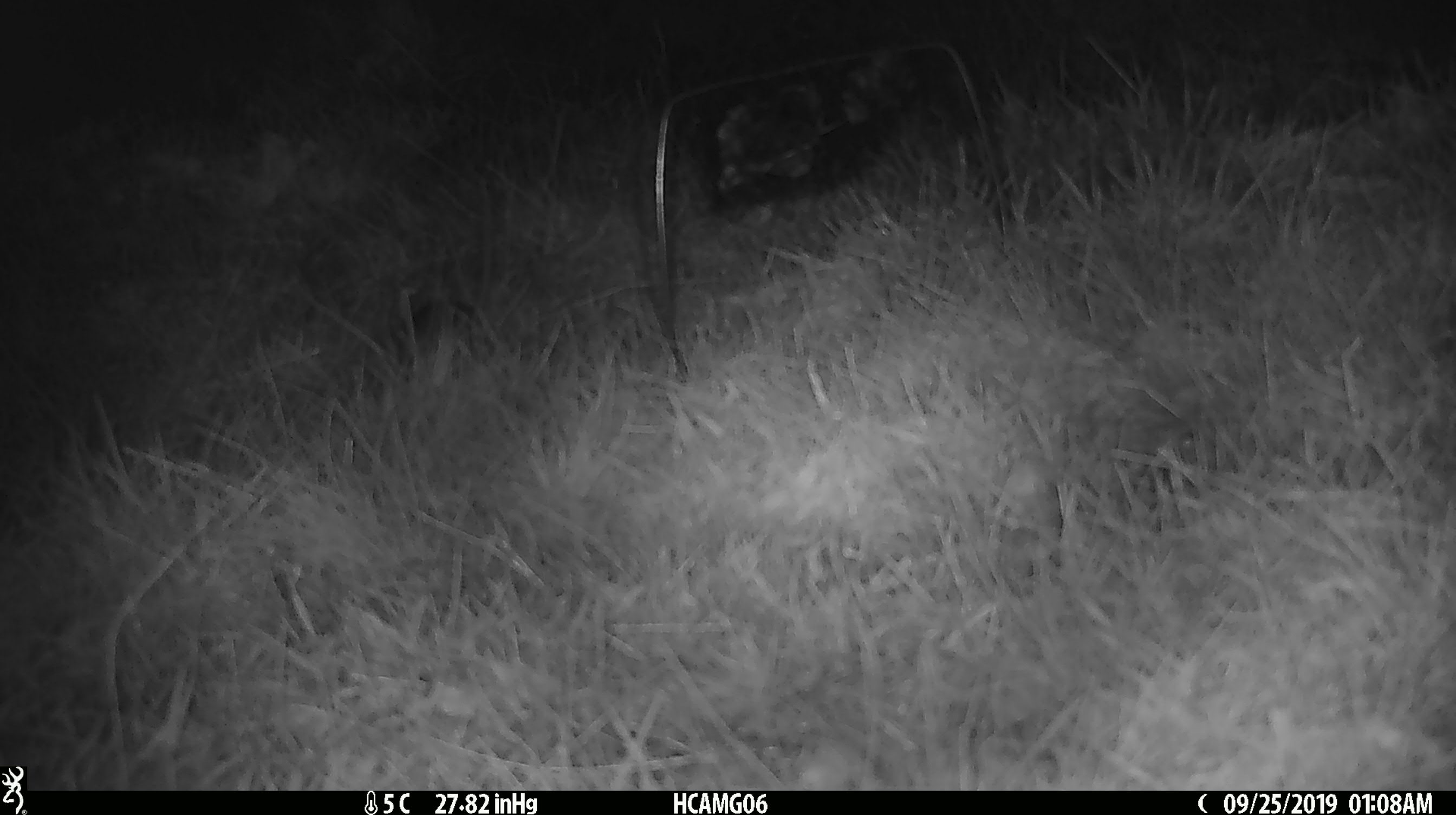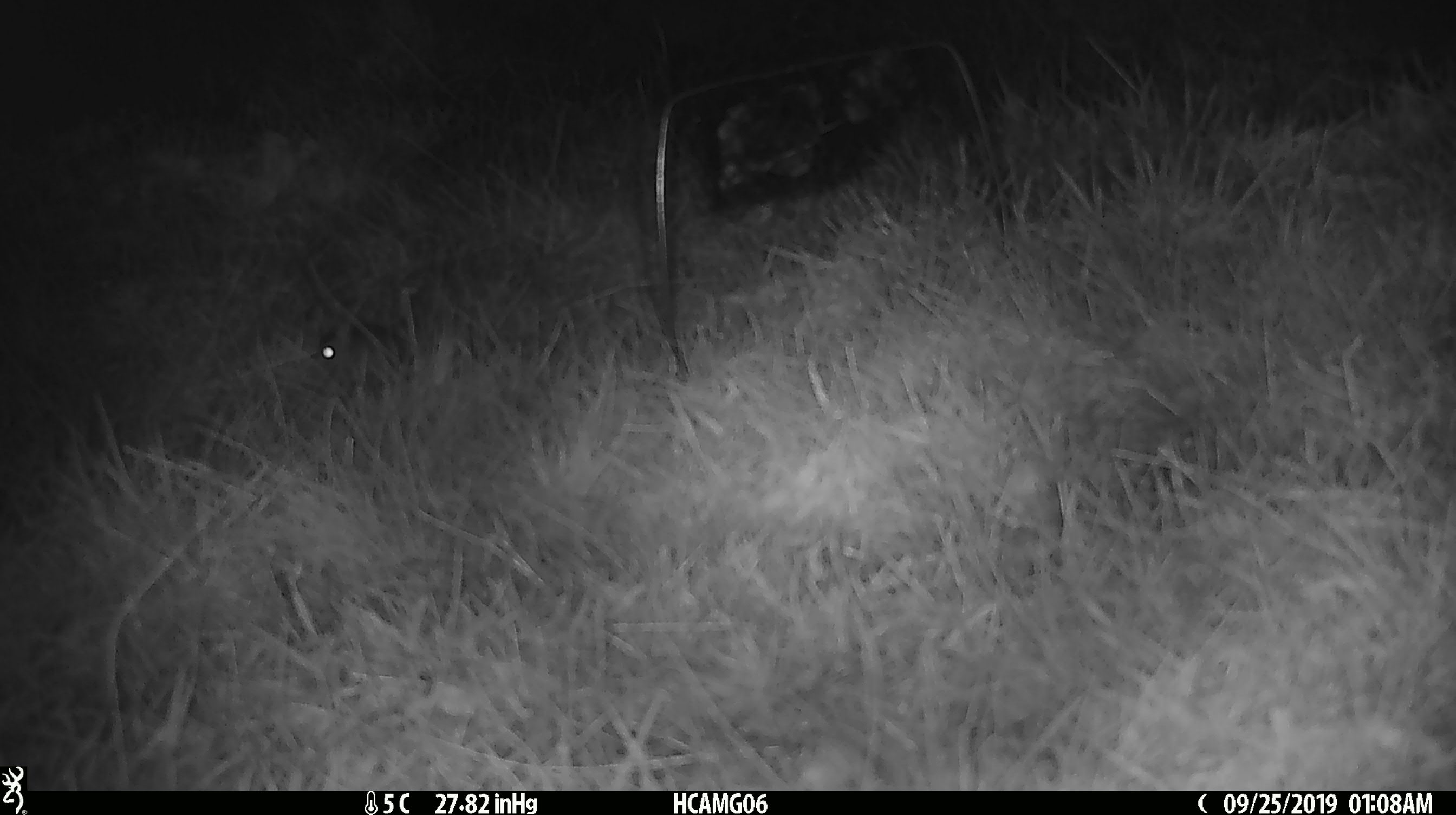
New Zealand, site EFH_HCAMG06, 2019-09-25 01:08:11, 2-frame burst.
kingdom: Animalia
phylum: Chordata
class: Mammalia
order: Rodentia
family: Muridae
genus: Mus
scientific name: Mus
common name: mouse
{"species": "mouse (Mus)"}